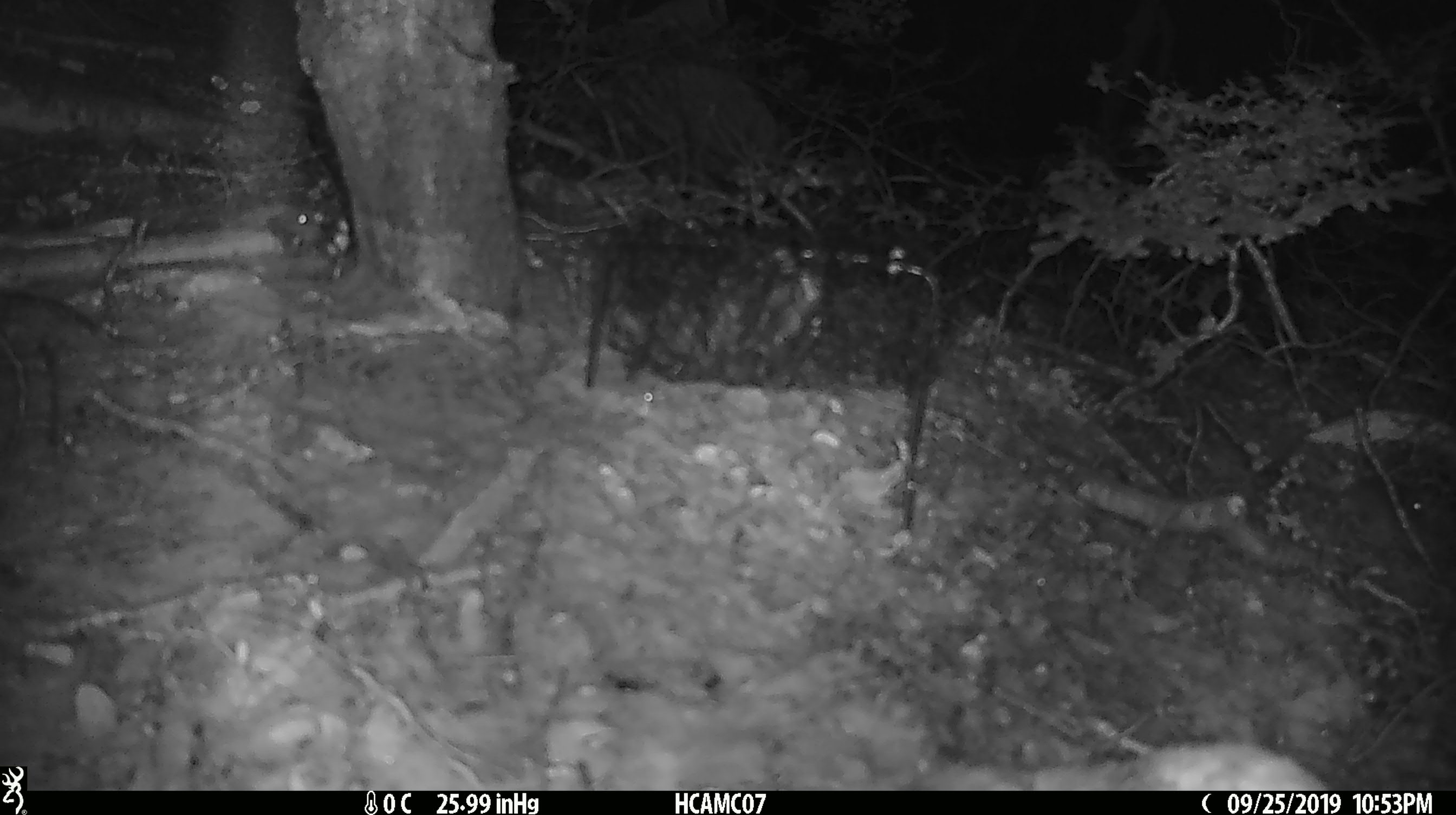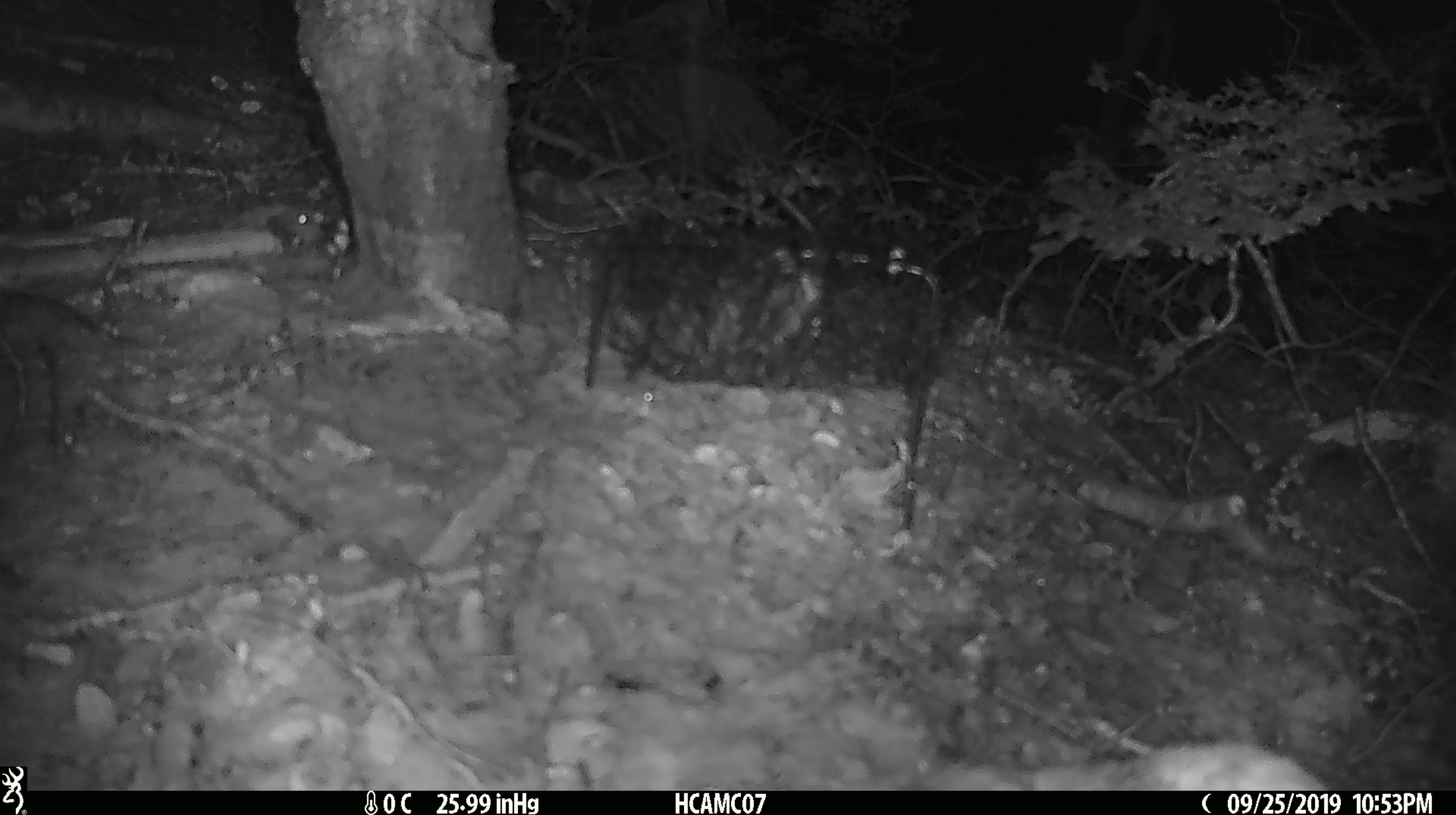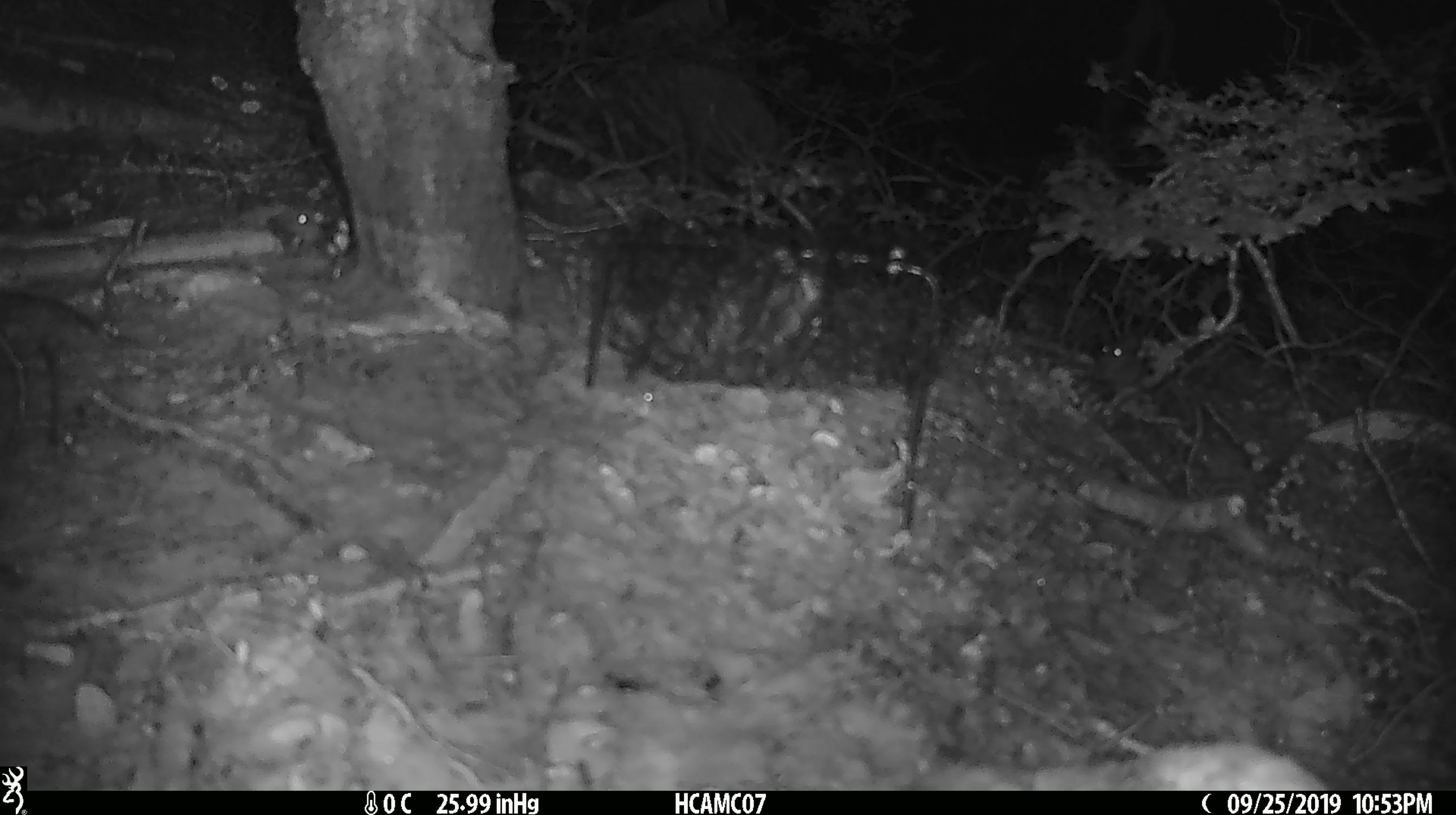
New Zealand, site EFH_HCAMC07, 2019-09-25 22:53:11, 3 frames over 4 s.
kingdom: Animalia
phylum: Chordata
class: Mammalia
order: Rodentia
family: Muridae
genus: Mus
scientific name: Mus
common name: mouse